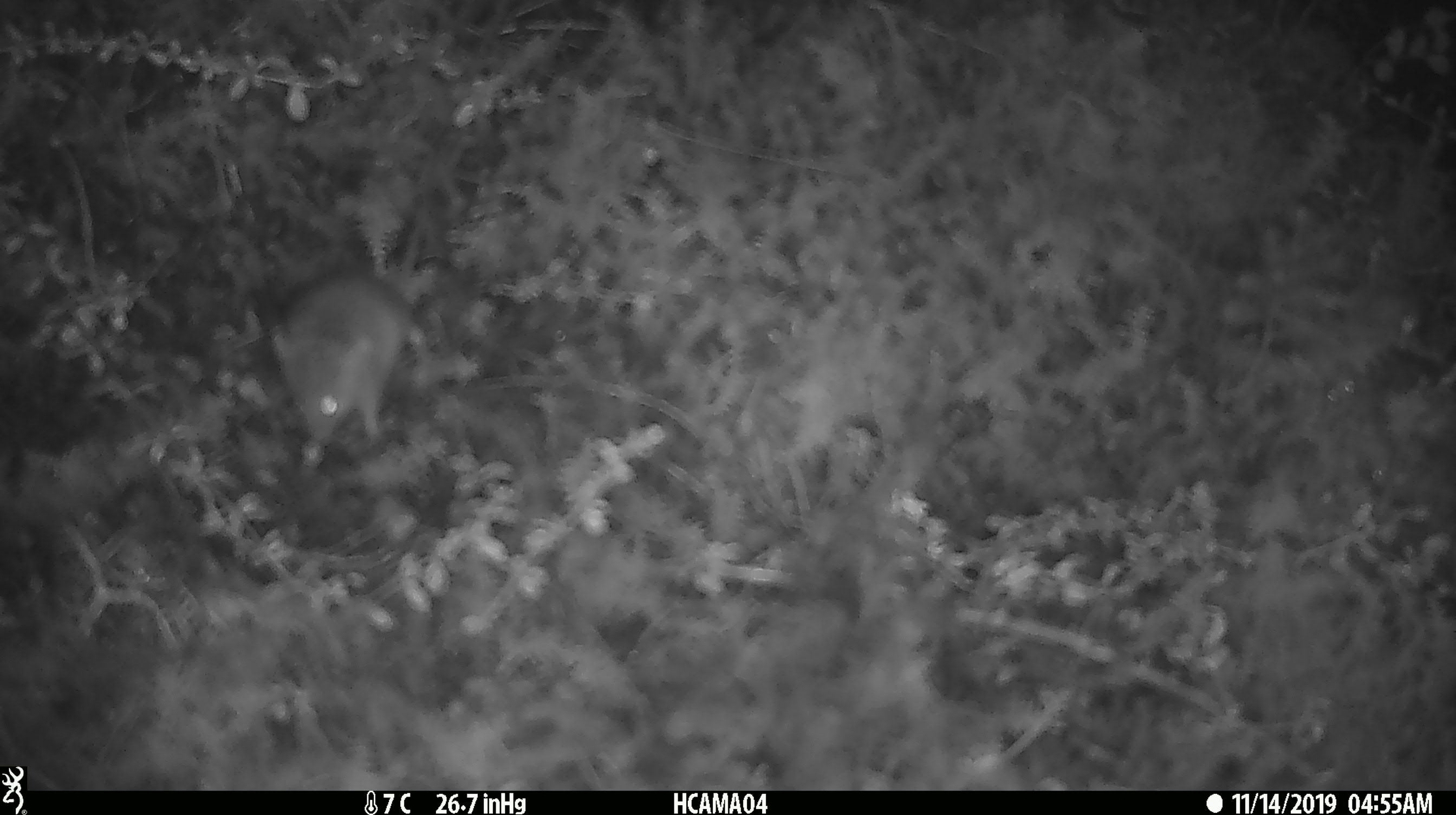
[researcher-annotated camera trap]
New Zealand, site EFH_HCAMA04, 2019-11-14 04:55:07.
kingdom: Animalia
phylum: Chordata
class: Mammalia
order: Rodentia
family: Muridae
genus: Mus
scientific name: Mus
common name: mouse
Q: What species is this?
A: Mouse (Mus).